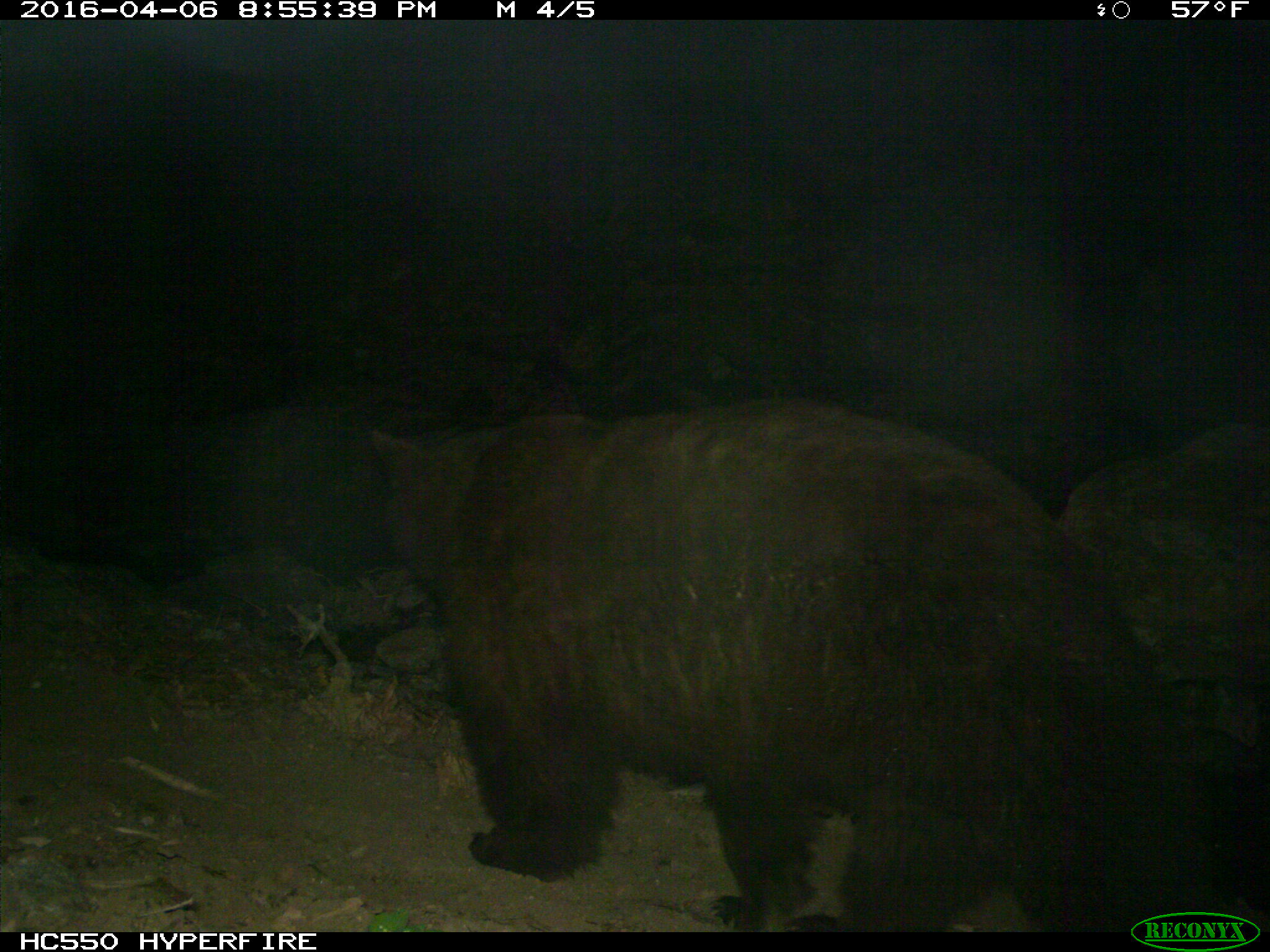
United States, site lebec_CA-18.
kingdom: Animalia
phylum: Chordata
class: Mammalia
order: Carnivora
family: Ursidae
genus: Ursus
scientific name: Ursus americanus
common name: american black bear